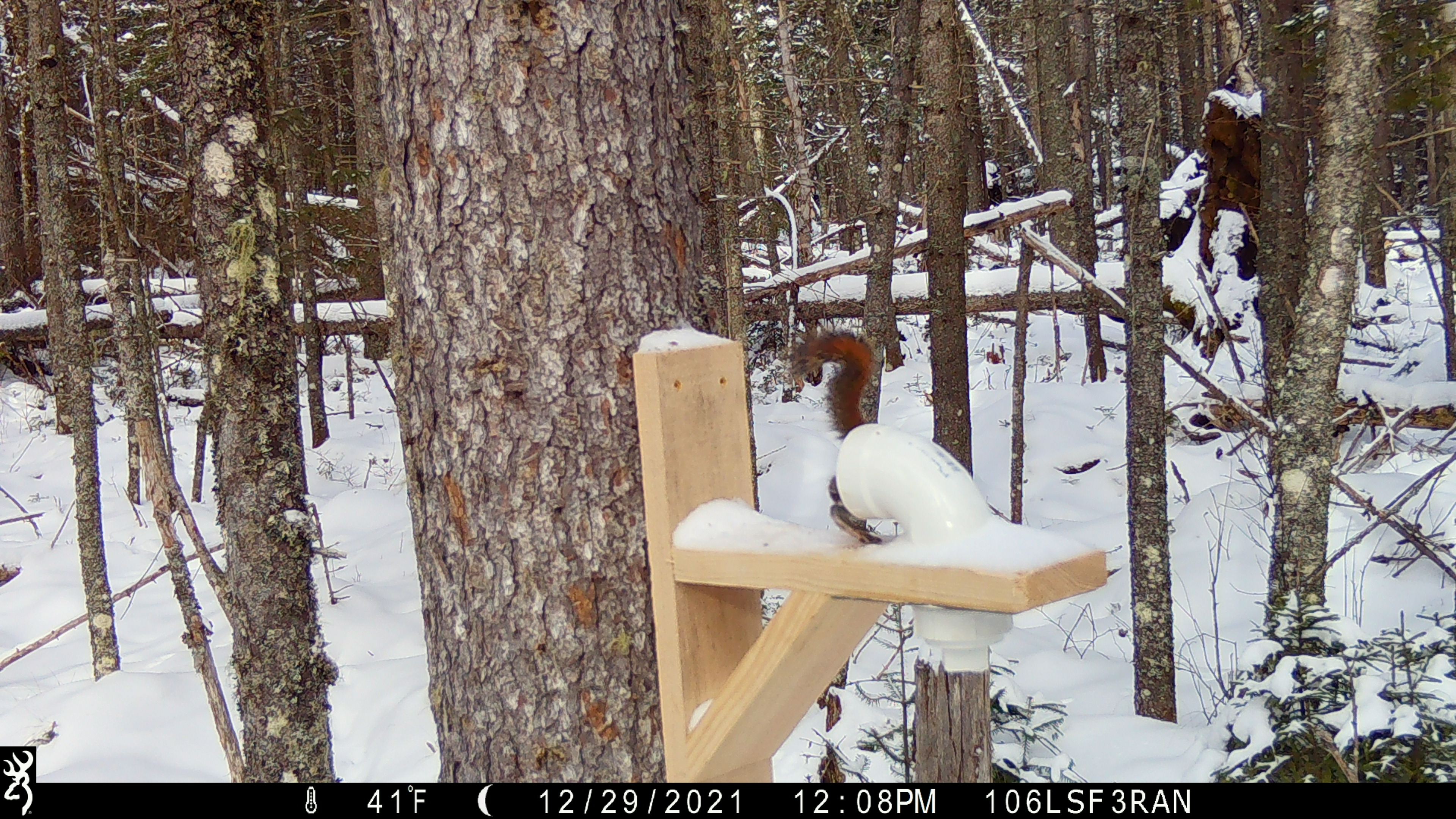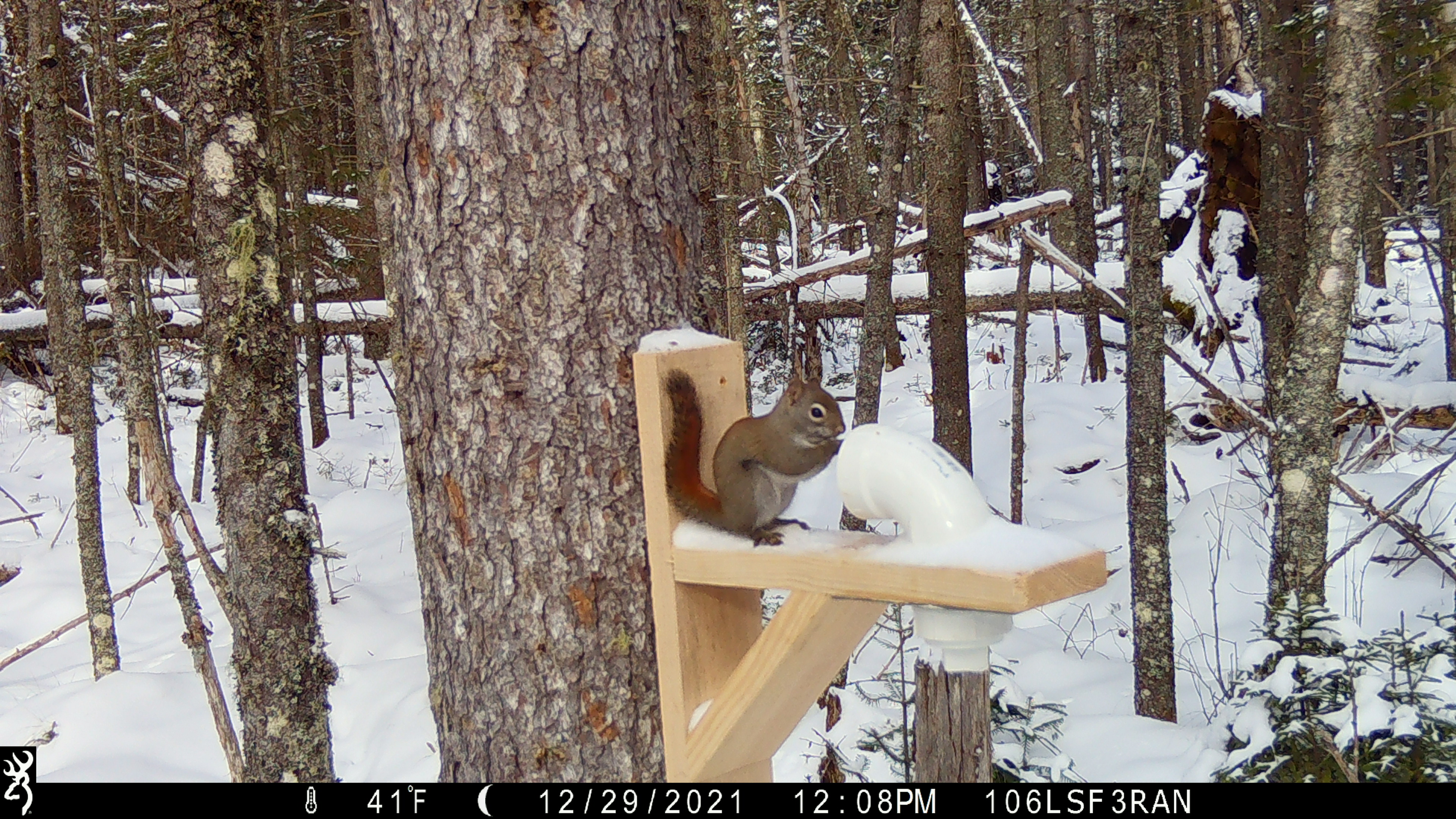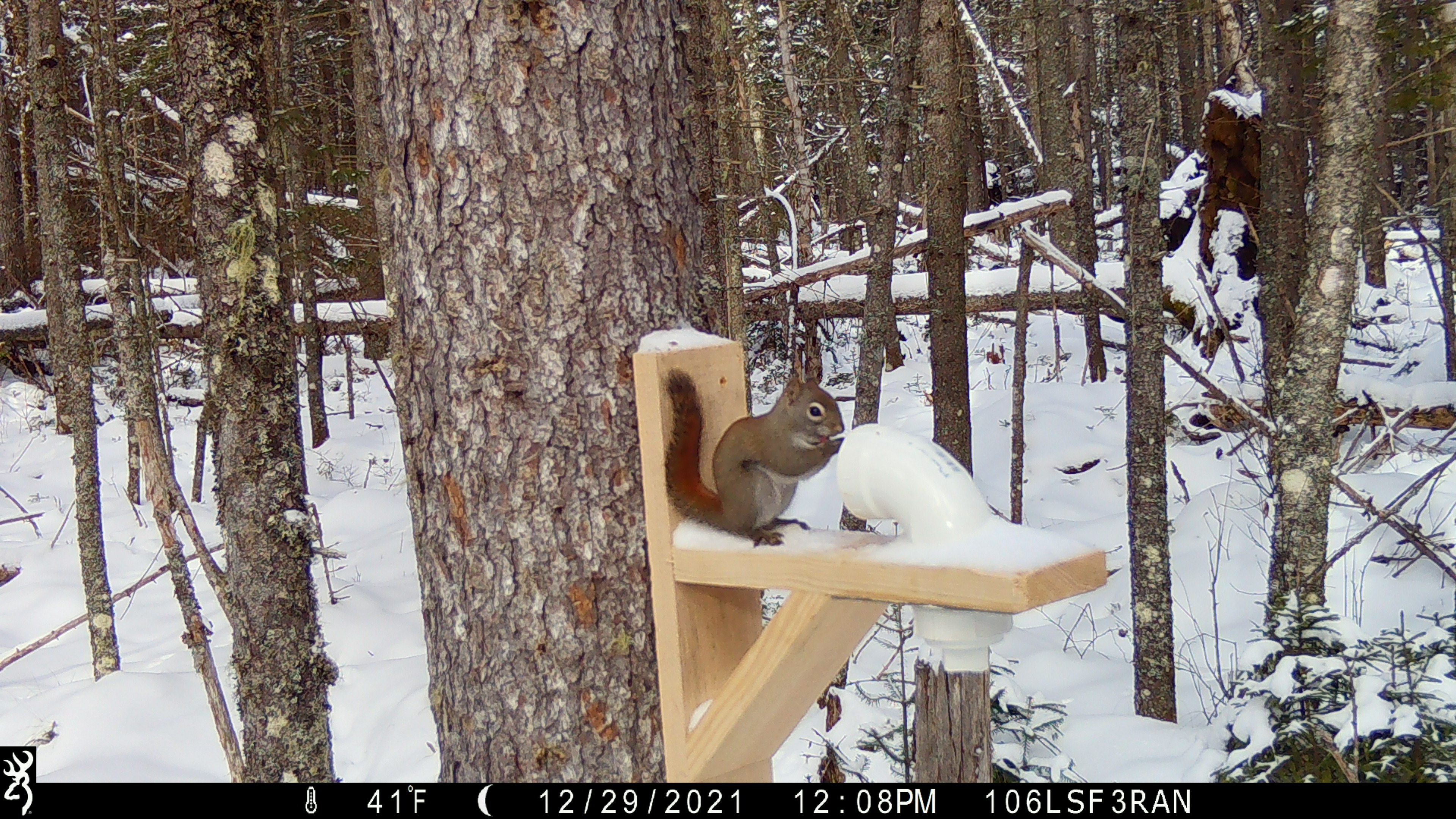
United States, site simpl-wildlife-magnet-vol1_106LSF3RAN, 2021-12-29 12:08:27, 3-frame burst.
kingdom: Animalia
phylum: Chordata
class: Mammalia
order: Rodentia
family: Sciuridae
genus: Tamiasciurus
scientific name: Tamiasciurus hudsonicus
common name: red squirrel